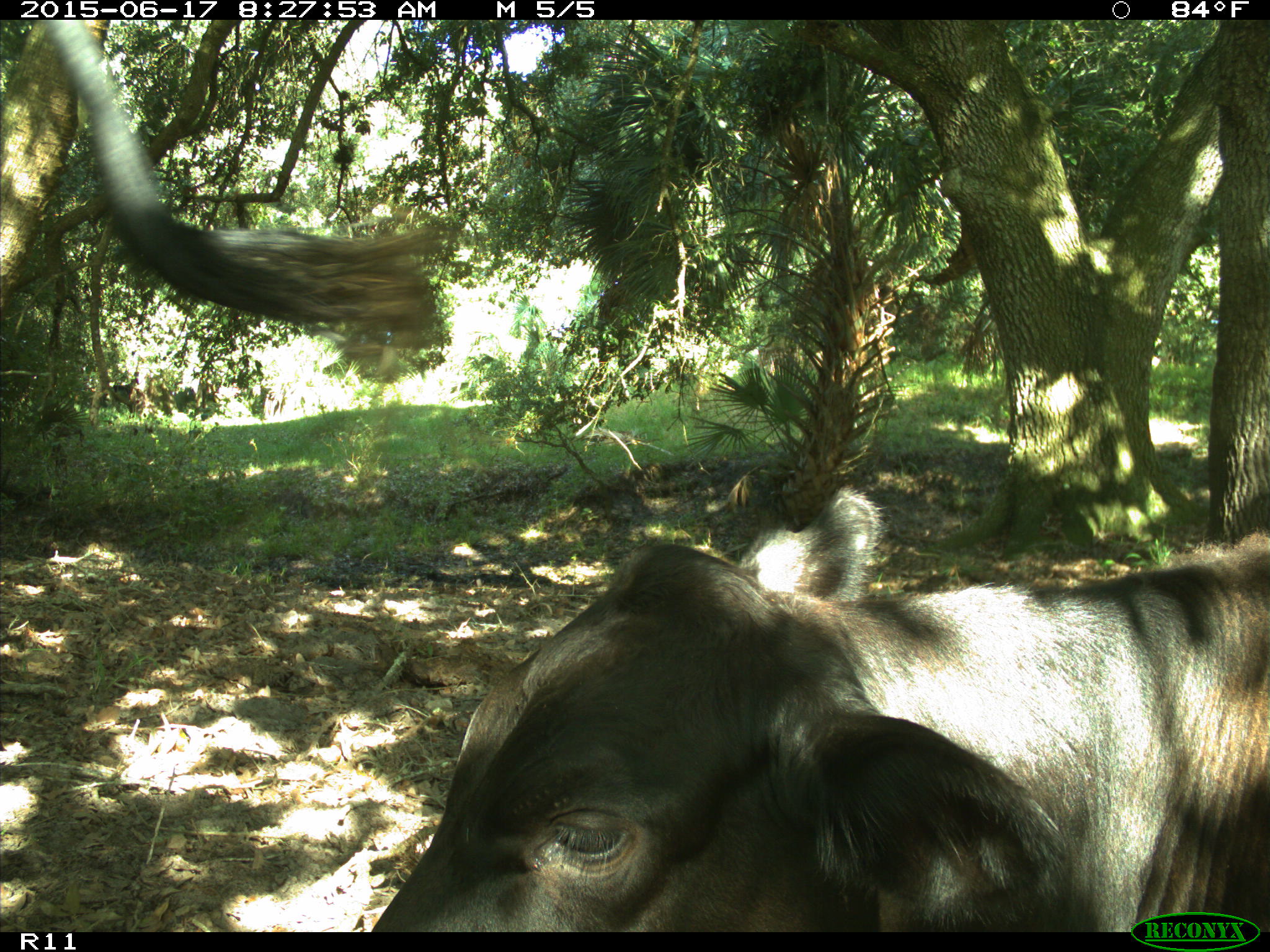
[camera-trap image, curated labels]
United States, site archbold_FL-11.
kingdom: Animalia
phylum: Chordata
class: Mammalia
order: Artiodactyla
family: Bovidae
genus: Bos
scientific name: Bos taurus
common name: domestic cow